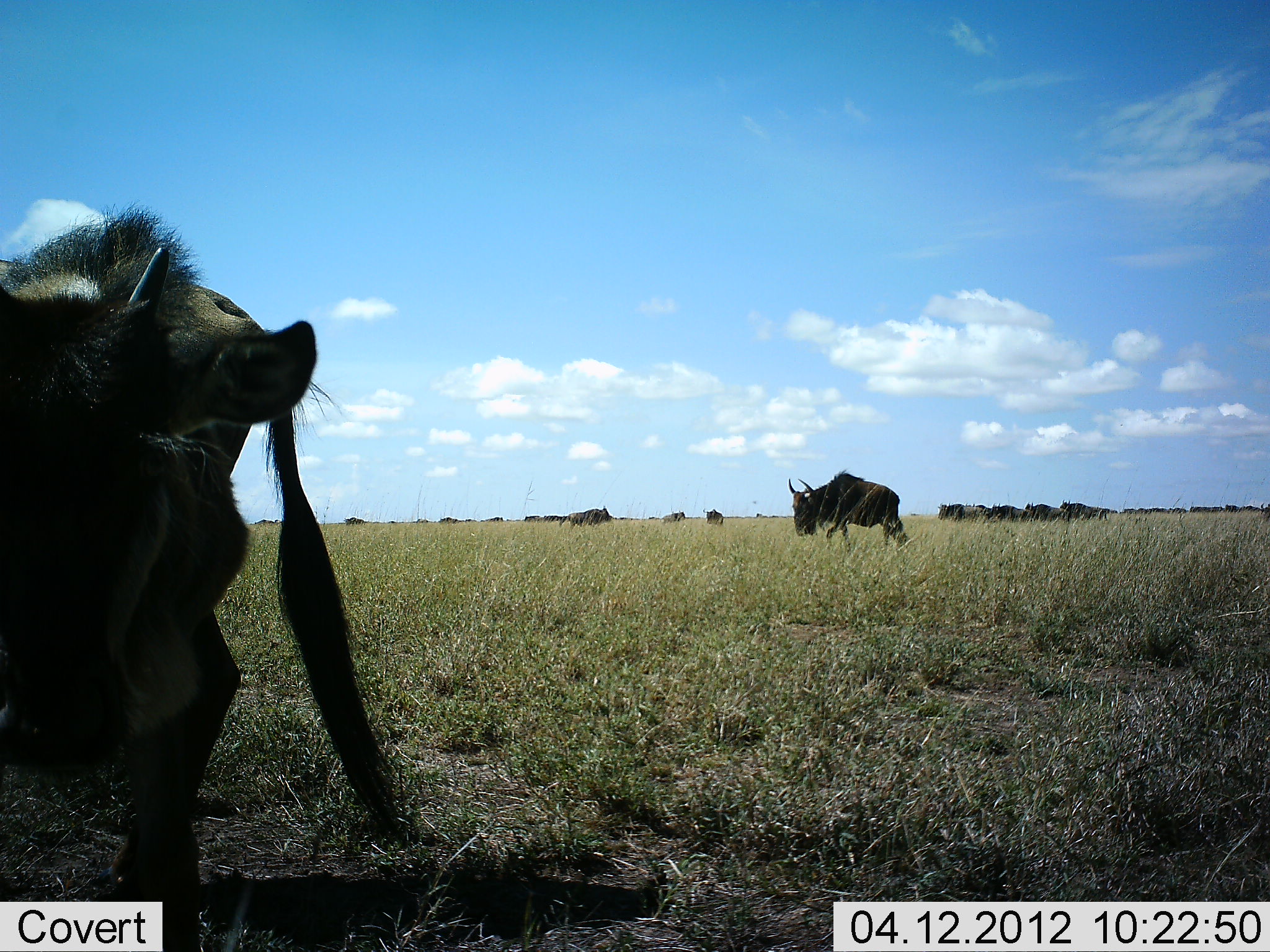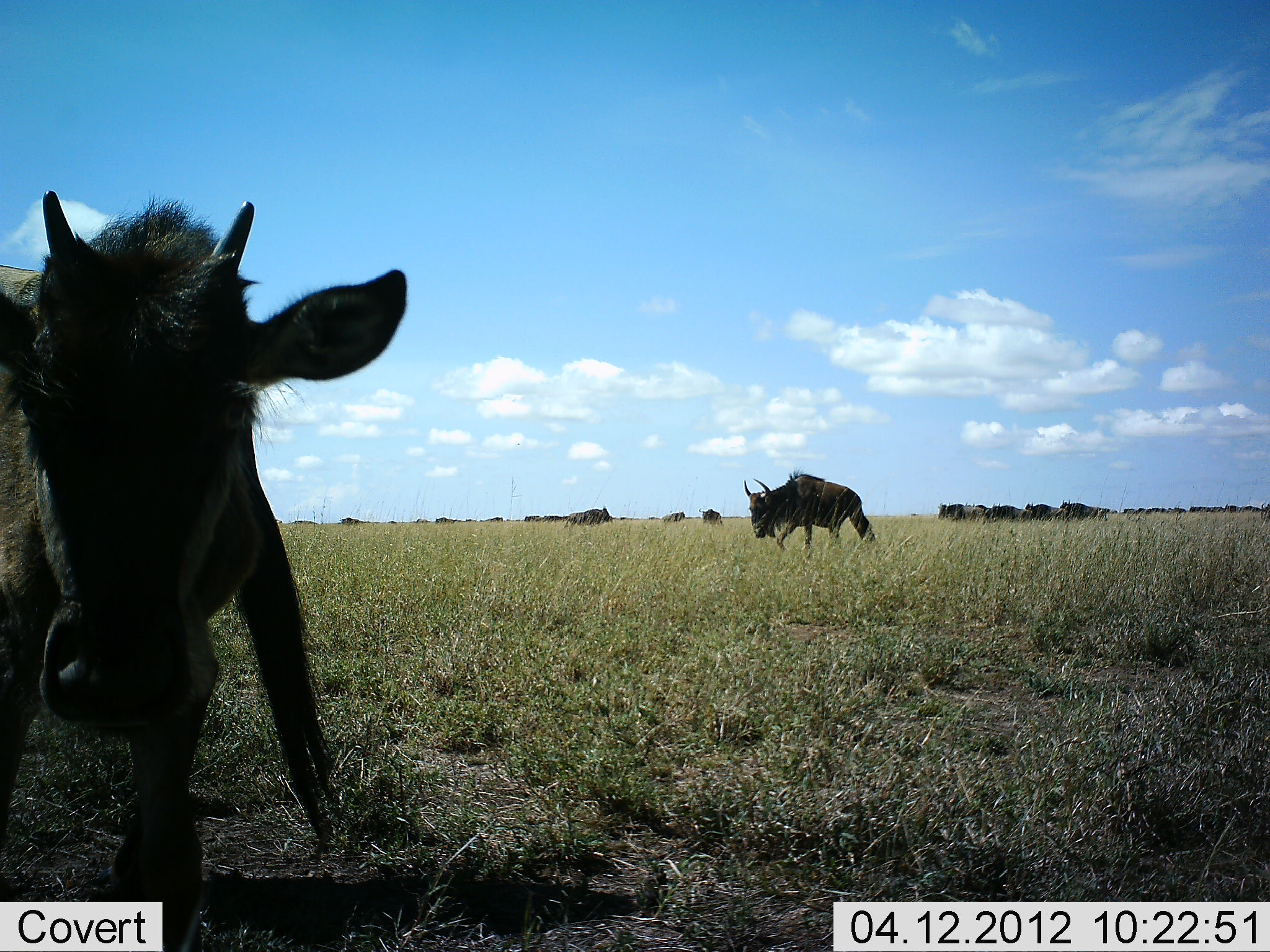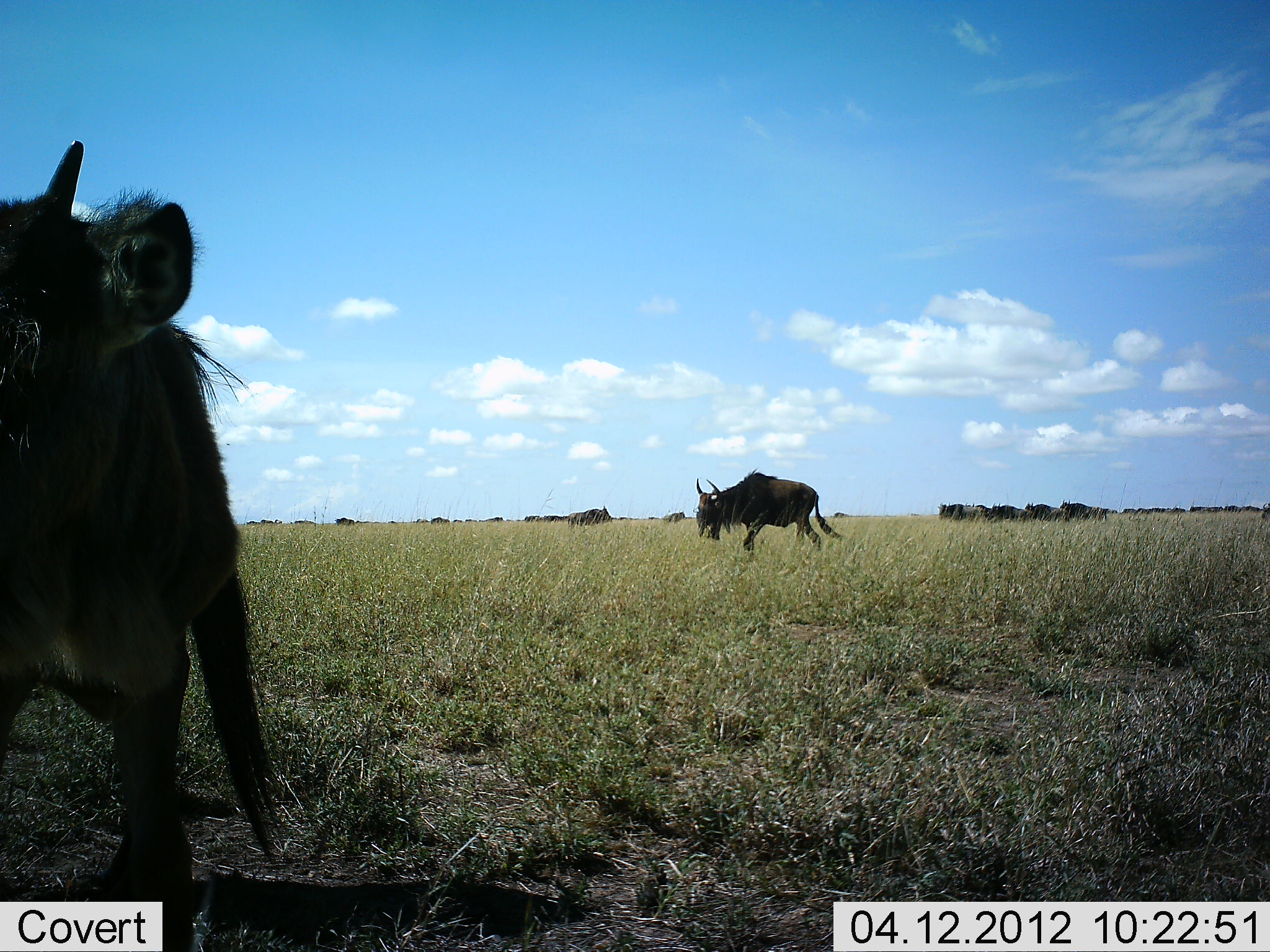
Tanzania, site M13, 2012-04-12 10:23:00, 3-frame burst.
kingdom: Animalia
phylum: Chordata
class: Mammalia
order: Artiodactyla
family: Bovidae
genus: Connochaetes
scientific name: Connochaetes taurinus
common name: blue wildebeest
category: wildebeest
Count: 11-50.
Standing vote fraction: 64%.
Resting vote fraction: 4%.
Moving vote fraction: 75%.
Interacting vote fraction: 11%.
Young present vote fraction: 79%.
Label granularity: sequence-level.